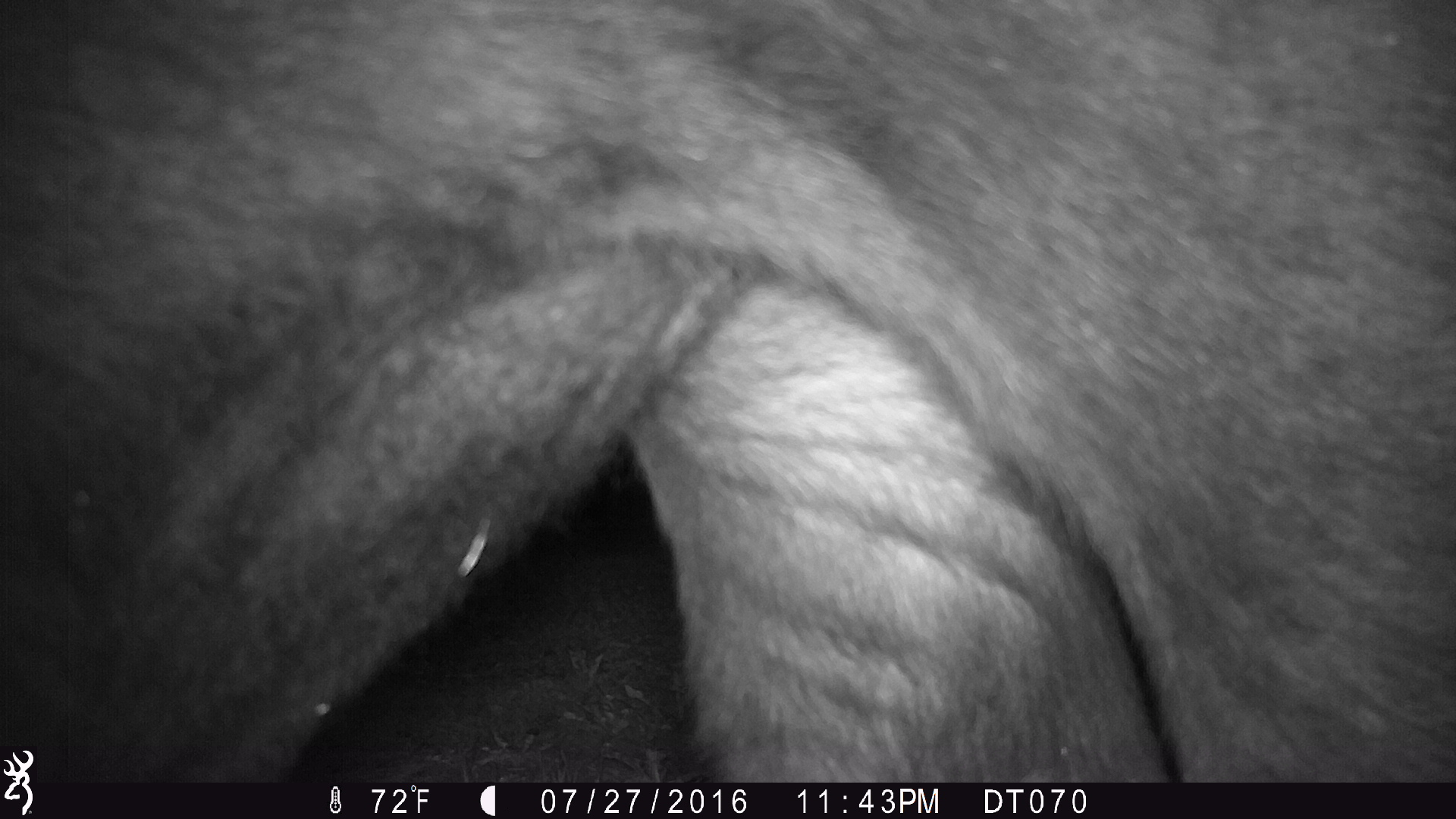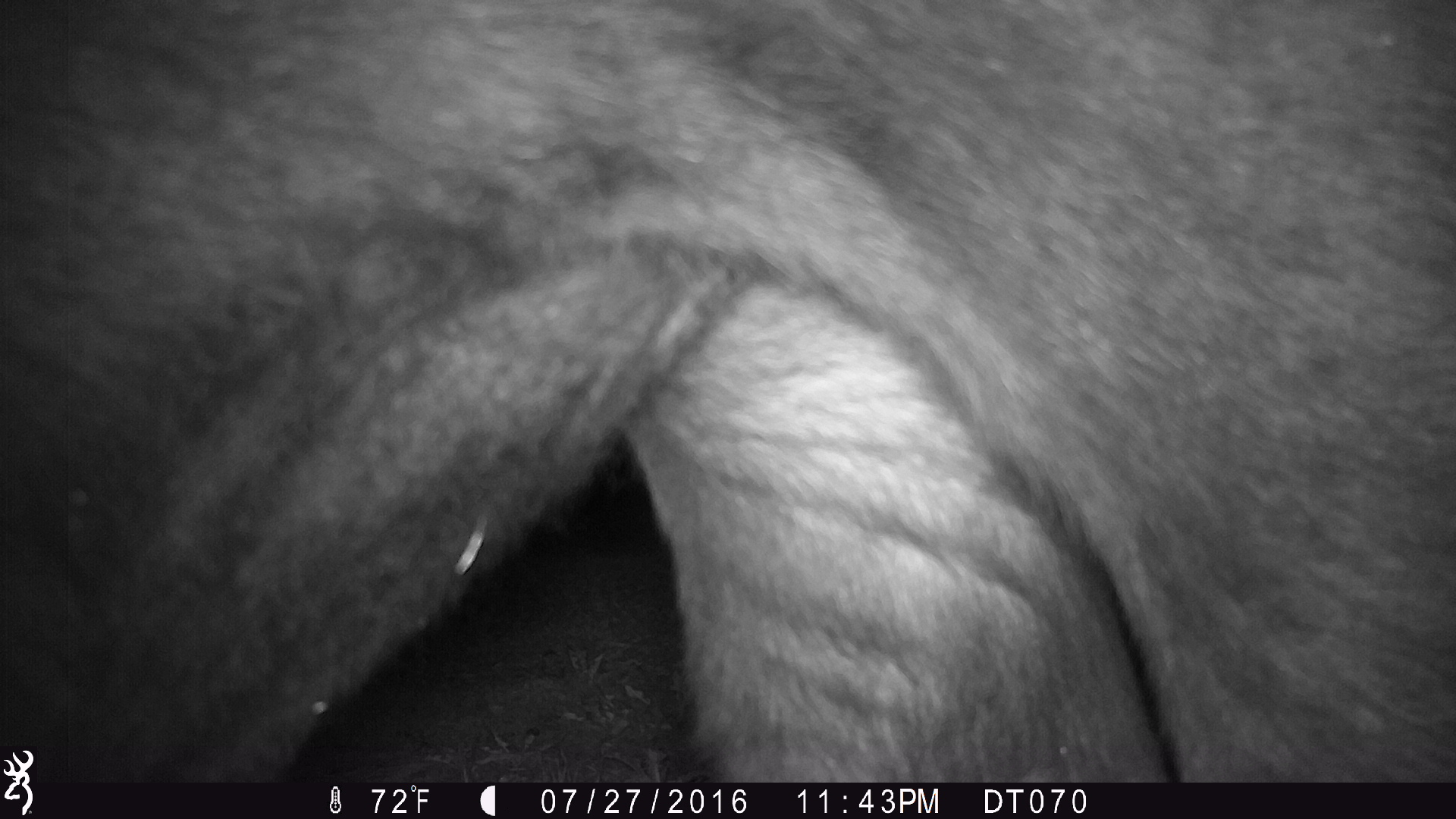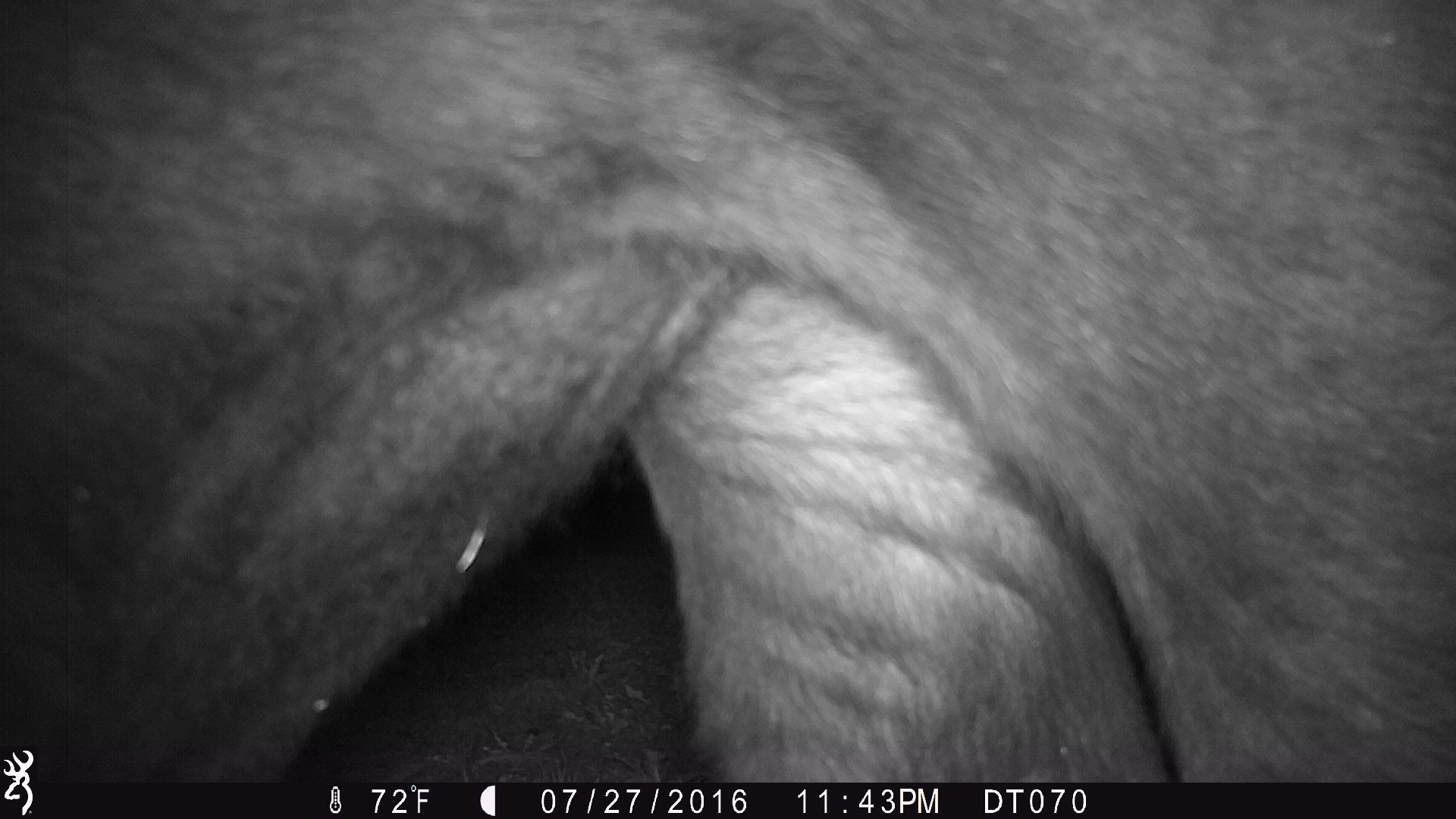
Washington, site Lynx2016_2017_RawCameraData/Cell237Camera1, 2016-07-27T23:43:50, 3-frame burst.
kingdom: Animalia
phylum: Chordata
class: Mammalia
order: Artiodactyla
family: Bovidae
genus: Bos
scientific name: Bos taurus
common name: domestic cattle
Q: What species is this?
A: Domestic cattle (Bos taurus).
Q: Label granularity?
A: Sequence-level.